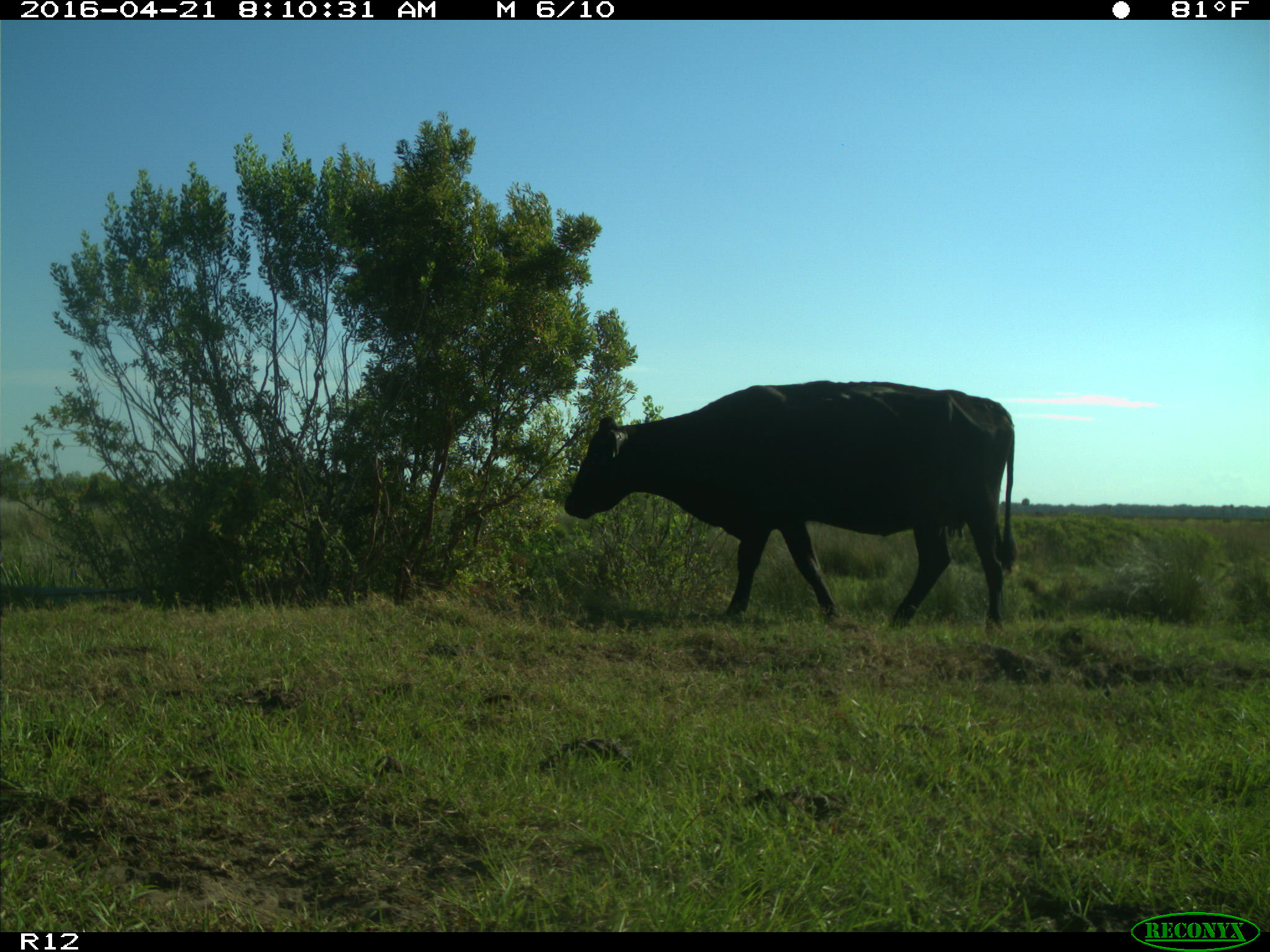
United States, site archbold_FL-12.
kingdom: Animalia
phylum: Chordata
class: Mammalia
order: Artiodactyla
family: Bovidae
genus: Bos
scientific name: Bos taurus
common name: domestic cow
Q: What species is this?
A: Bos taurus (domestic cow).